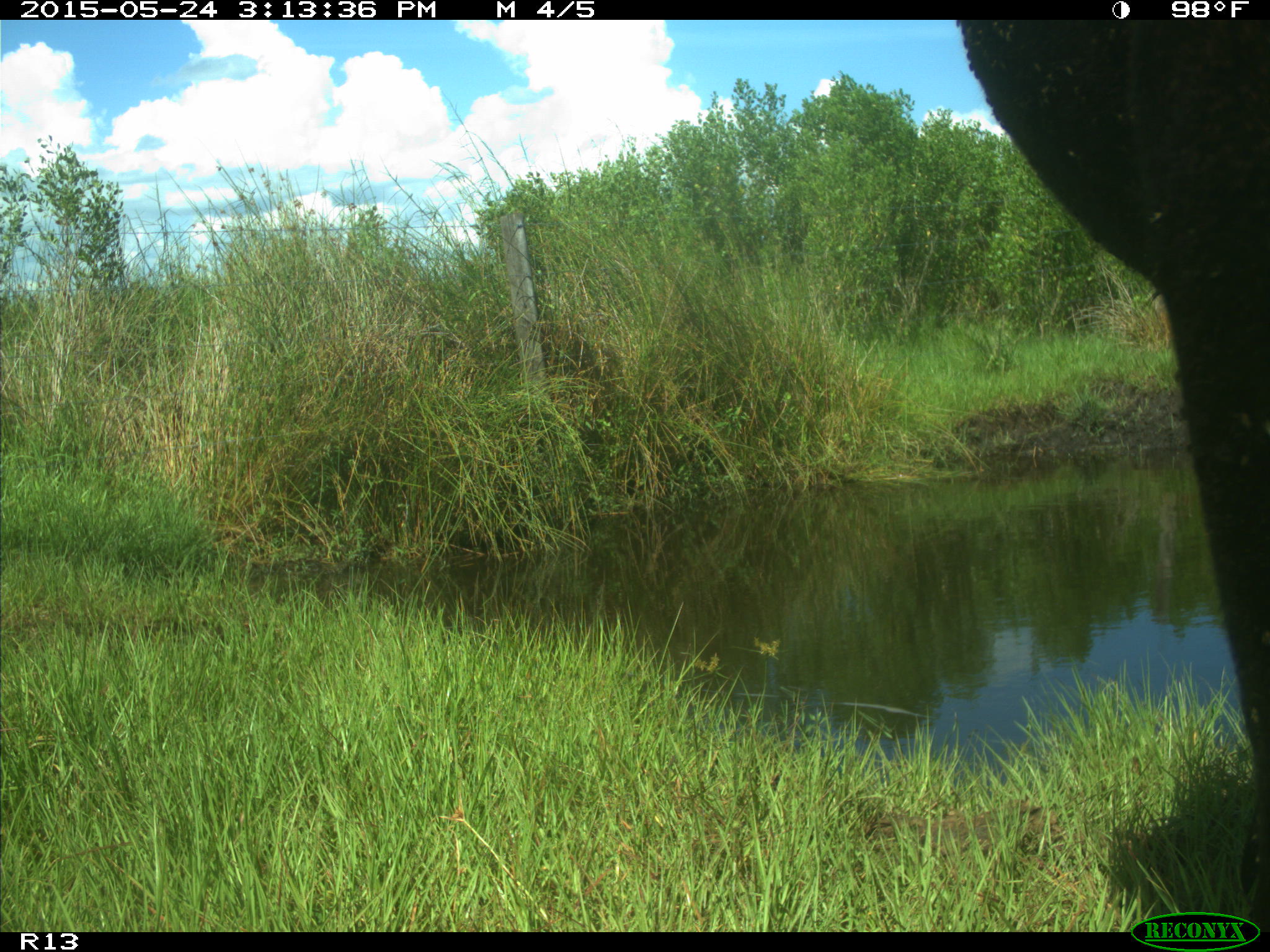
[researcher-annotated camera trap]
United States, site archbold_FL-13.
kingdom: Animalia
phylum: Chordata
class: Mammalia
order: Artiodactyla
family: Bovidae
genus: Bos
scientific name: Bos taurus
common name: domestic cow